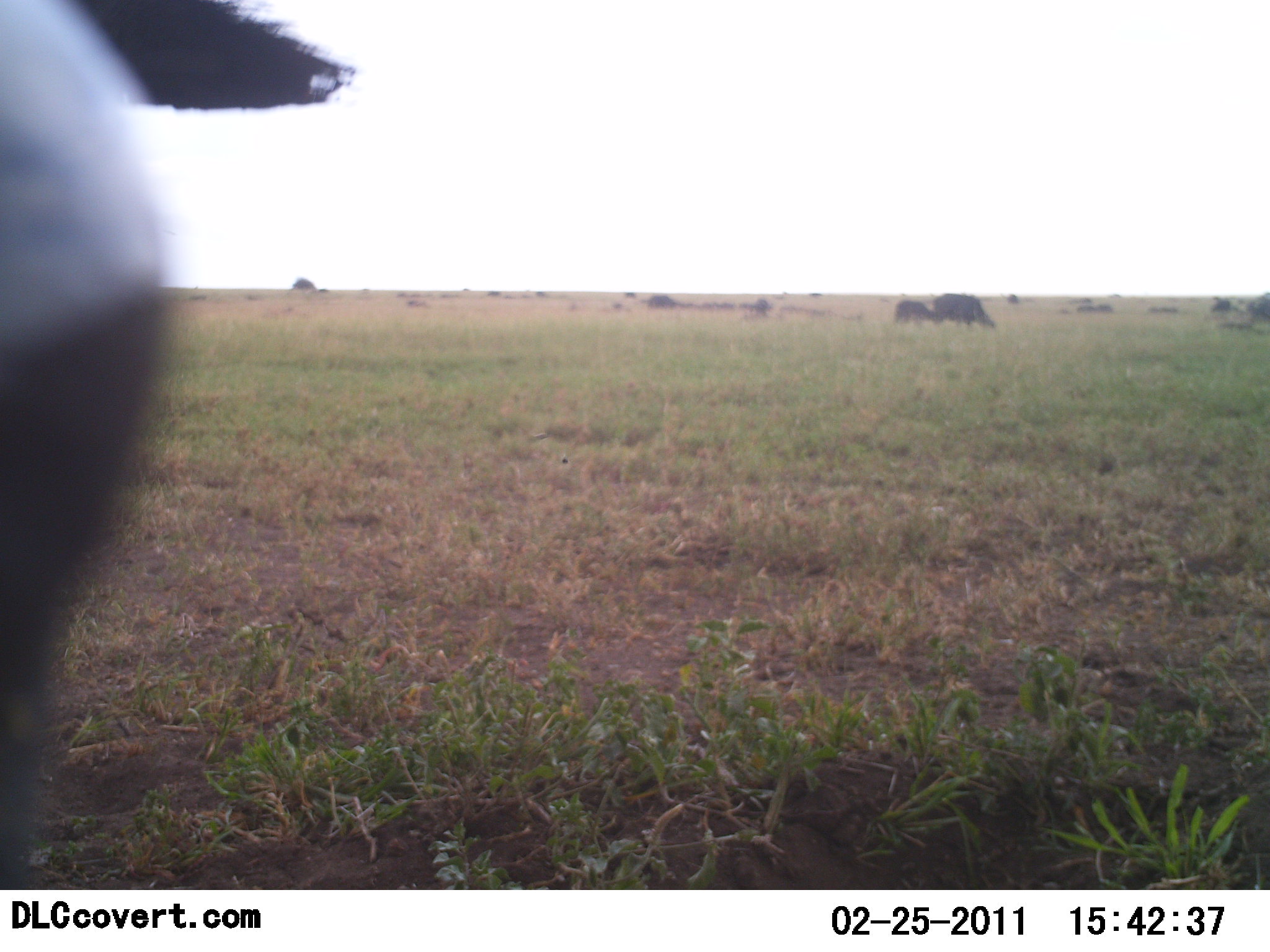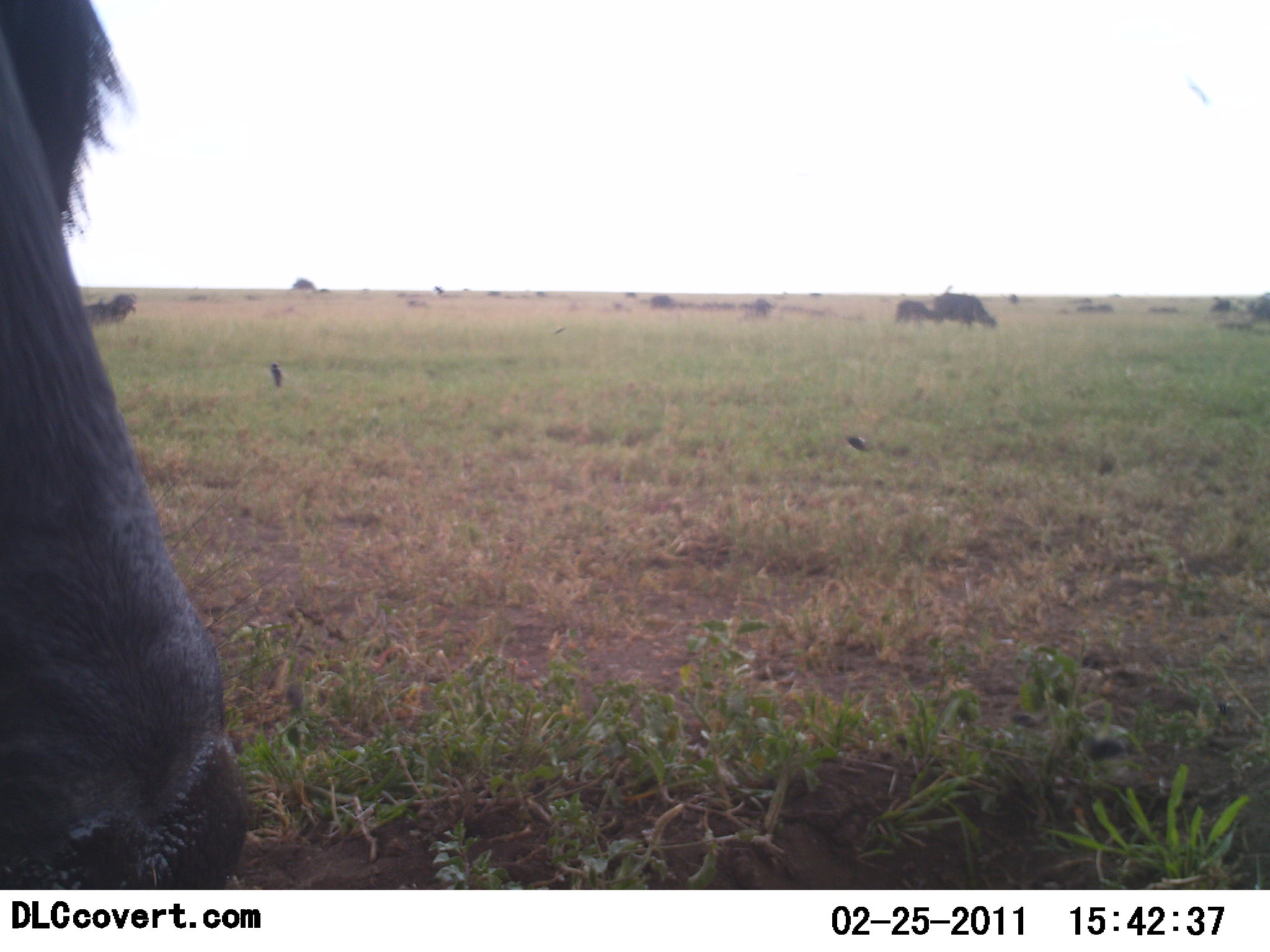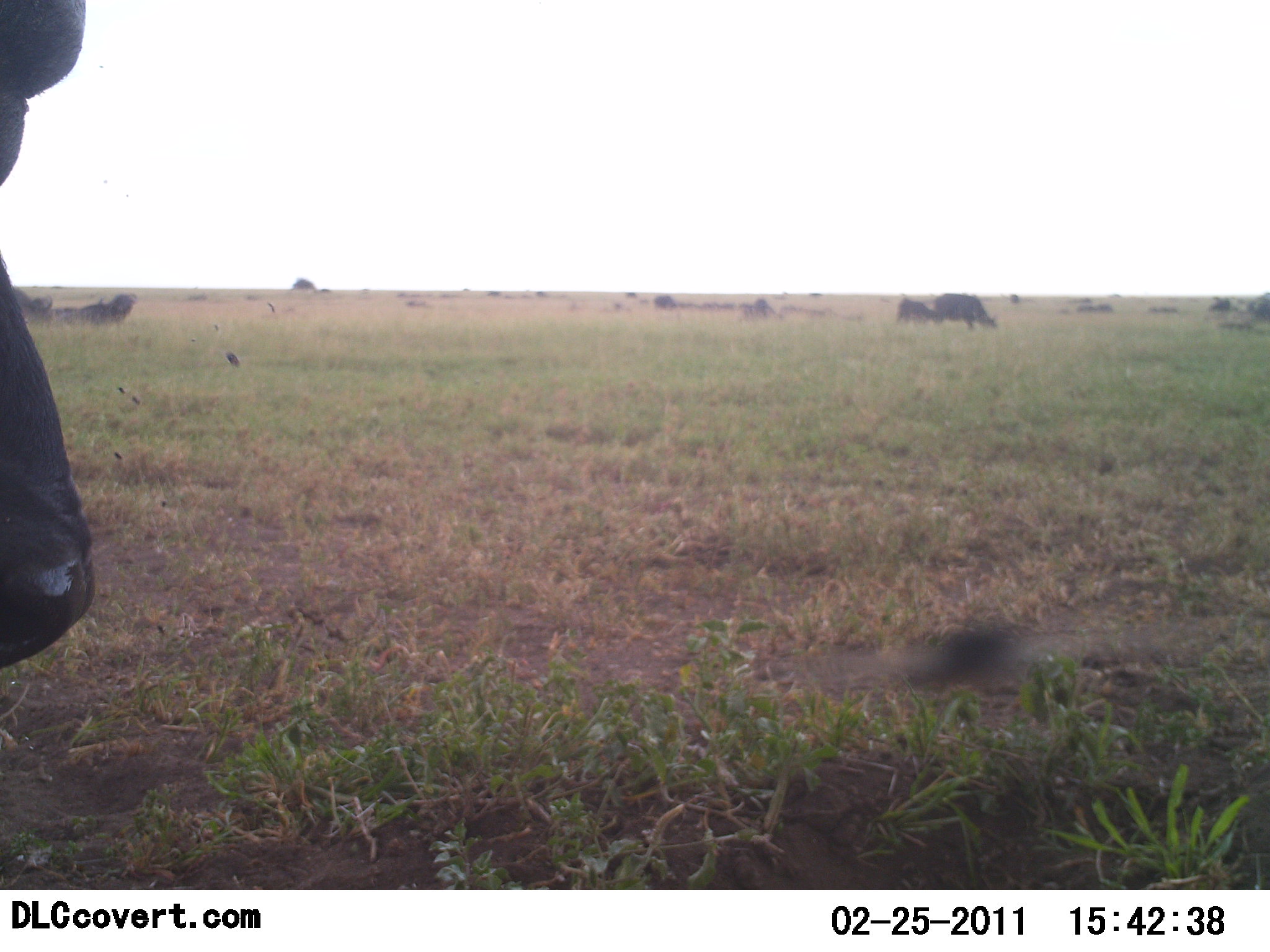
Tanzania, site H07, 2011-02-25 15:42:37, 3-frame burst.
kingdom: Animalia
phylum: Chordata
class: Mammalia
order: Artiodactyla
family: Bovidae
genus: Connochaetes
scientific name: Connochaetes taurinus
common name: blue wildebeest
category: wildebeest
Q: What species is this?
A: Wildebeest (blue wildebeest) (Connochaetes taurinus).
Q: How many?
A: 6.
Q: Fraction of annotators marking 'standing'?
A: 67%.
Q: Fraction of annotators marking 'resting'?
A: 8%.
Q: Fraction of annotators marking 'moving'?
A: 33%.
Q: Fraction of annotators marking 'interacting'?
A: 8%.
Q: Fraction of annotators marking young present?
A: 0%.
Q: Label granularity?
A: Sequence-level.